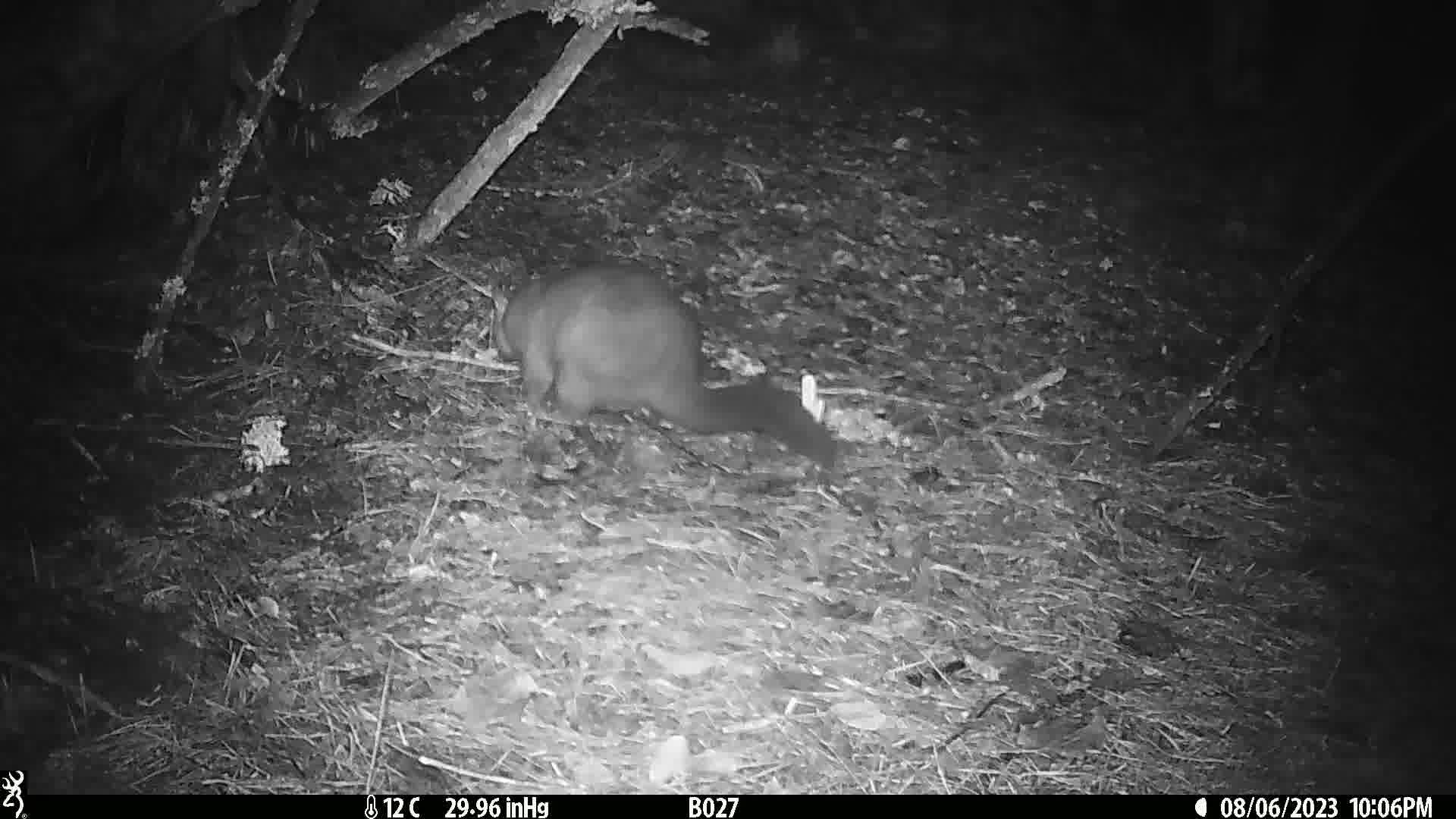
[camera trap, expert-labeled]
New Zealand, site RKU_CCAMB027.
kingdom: Animalia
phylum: Chordata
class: Mammalia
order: Diprotodontia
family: Phalangeridae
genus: Trichosurus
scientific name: Trichosurus vulpecula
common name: common brushtail possum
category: possum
Possum (common brushtail possum) (Trichosurus vulpecula).